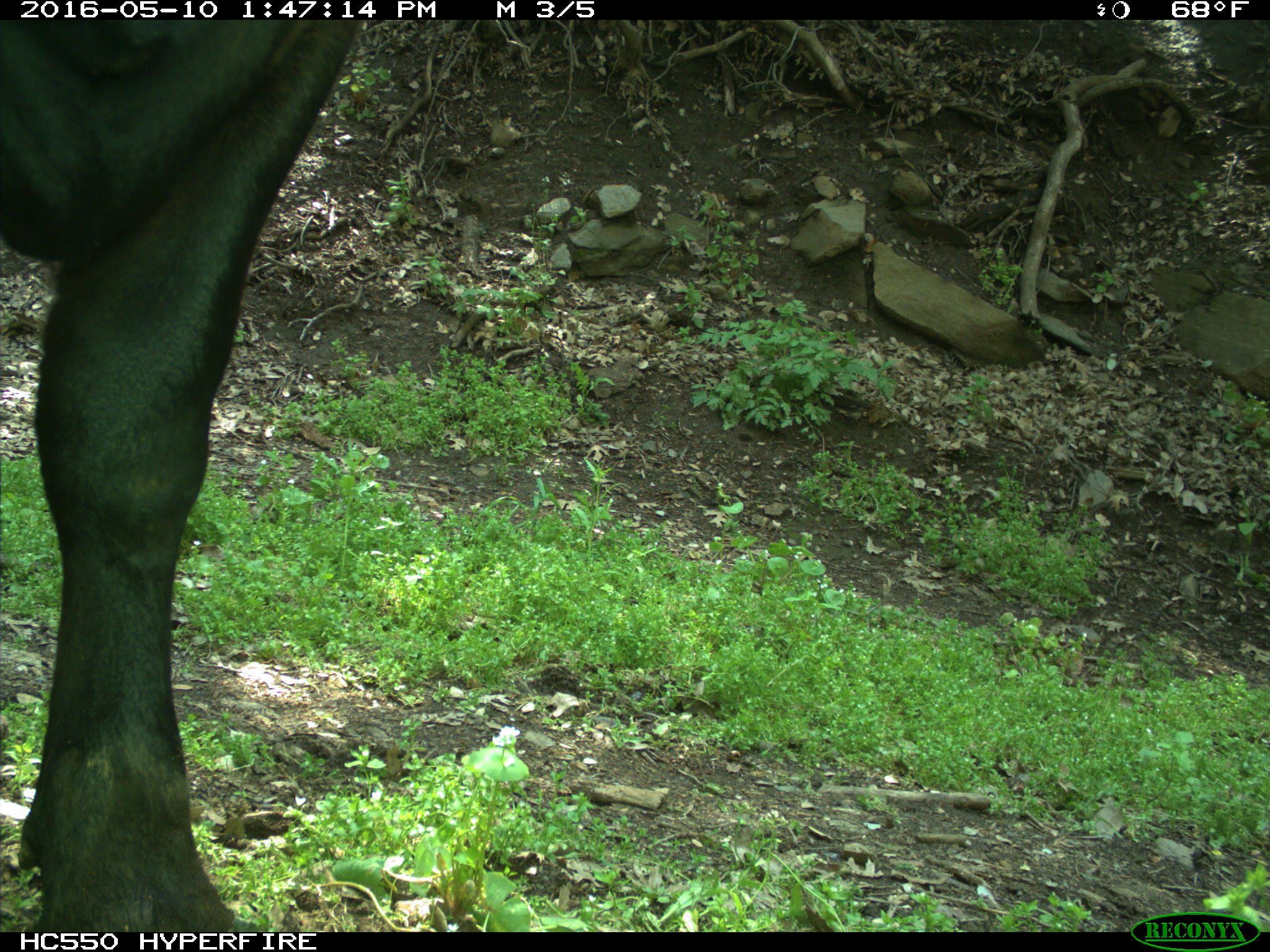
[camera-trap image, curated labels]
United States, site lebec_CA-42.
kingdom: Animalia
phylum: Chordata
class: Mammalia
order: Artiodactyla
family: Bovidae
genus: Bos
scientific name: Bos taurus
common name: domestic cow